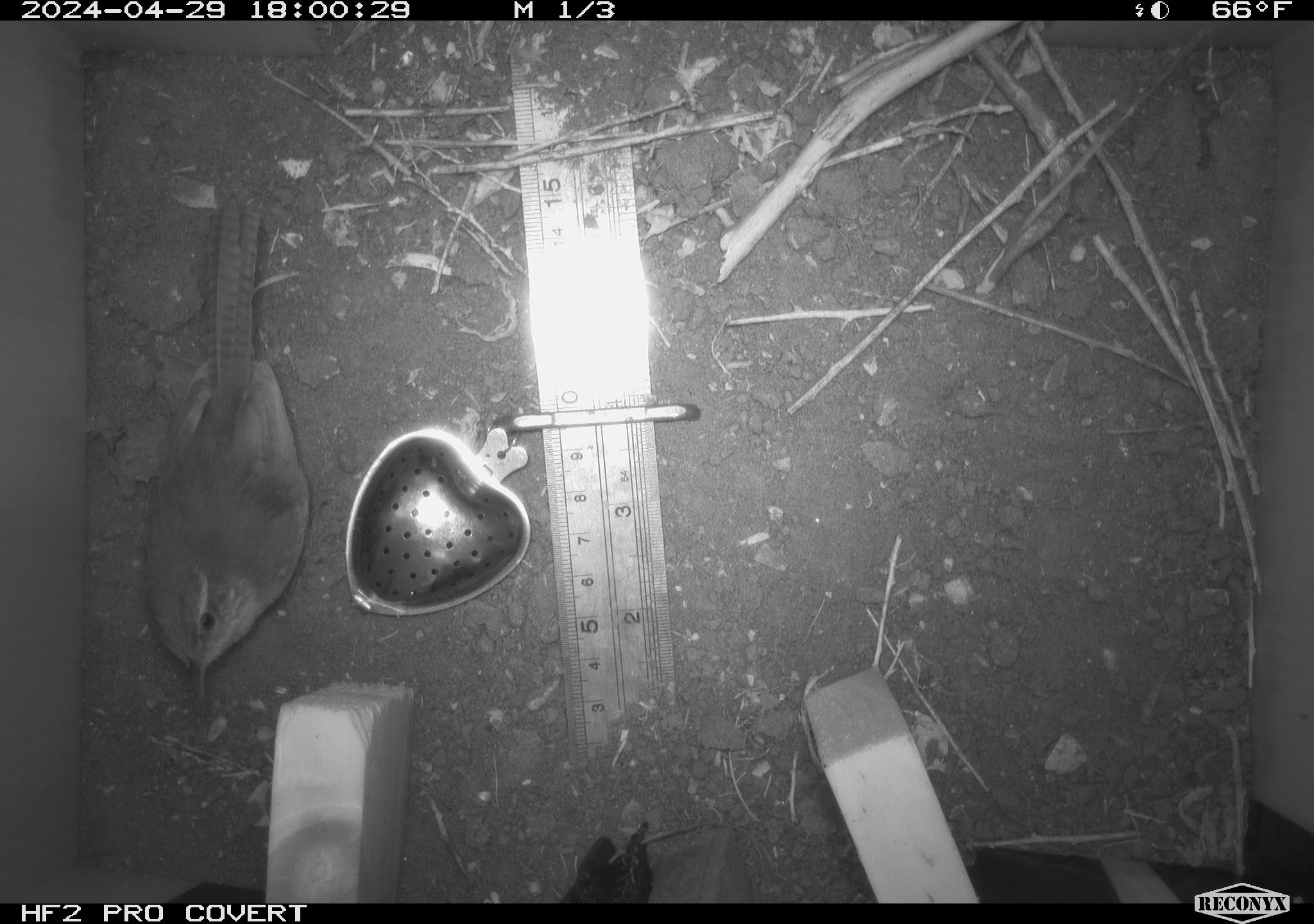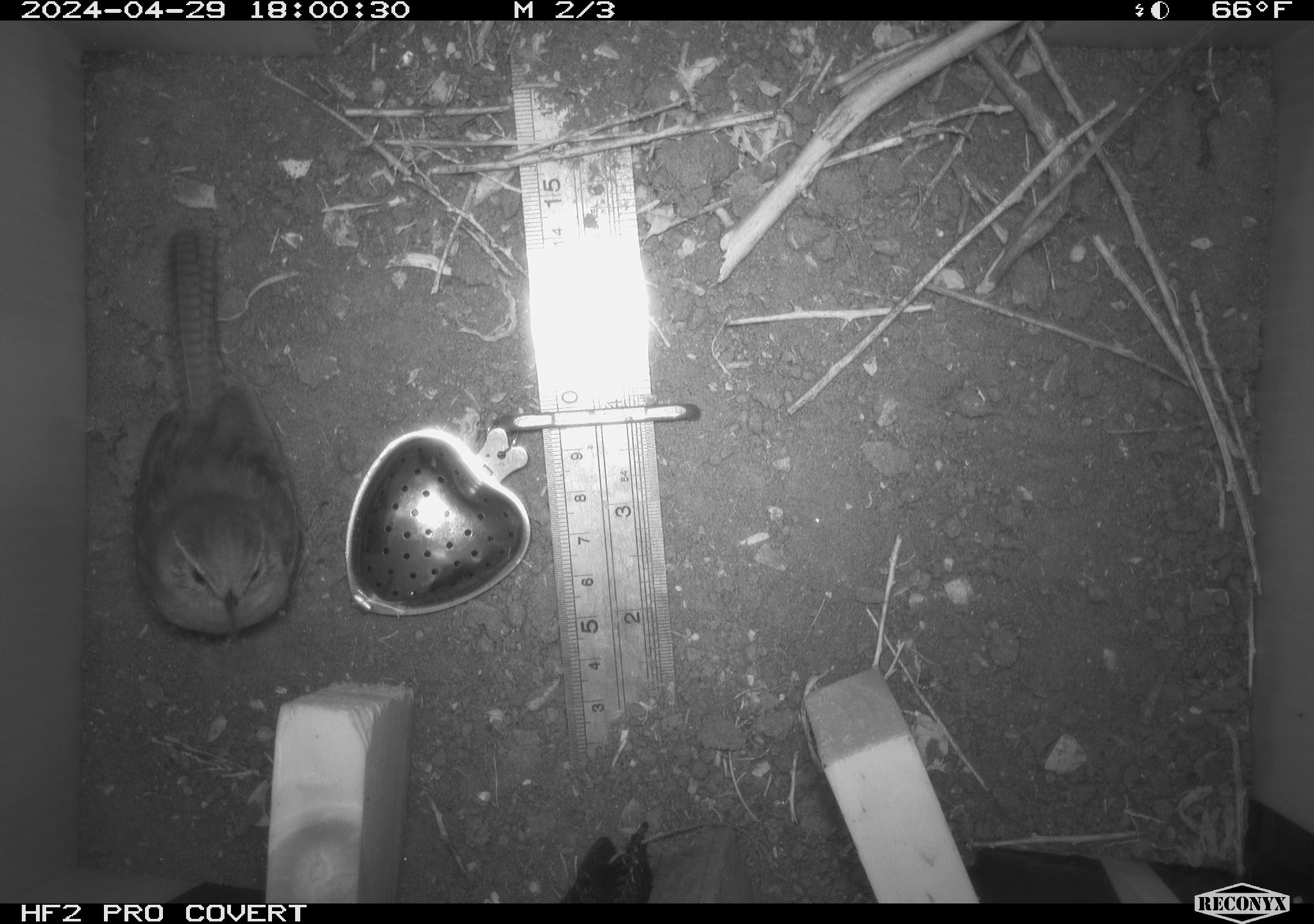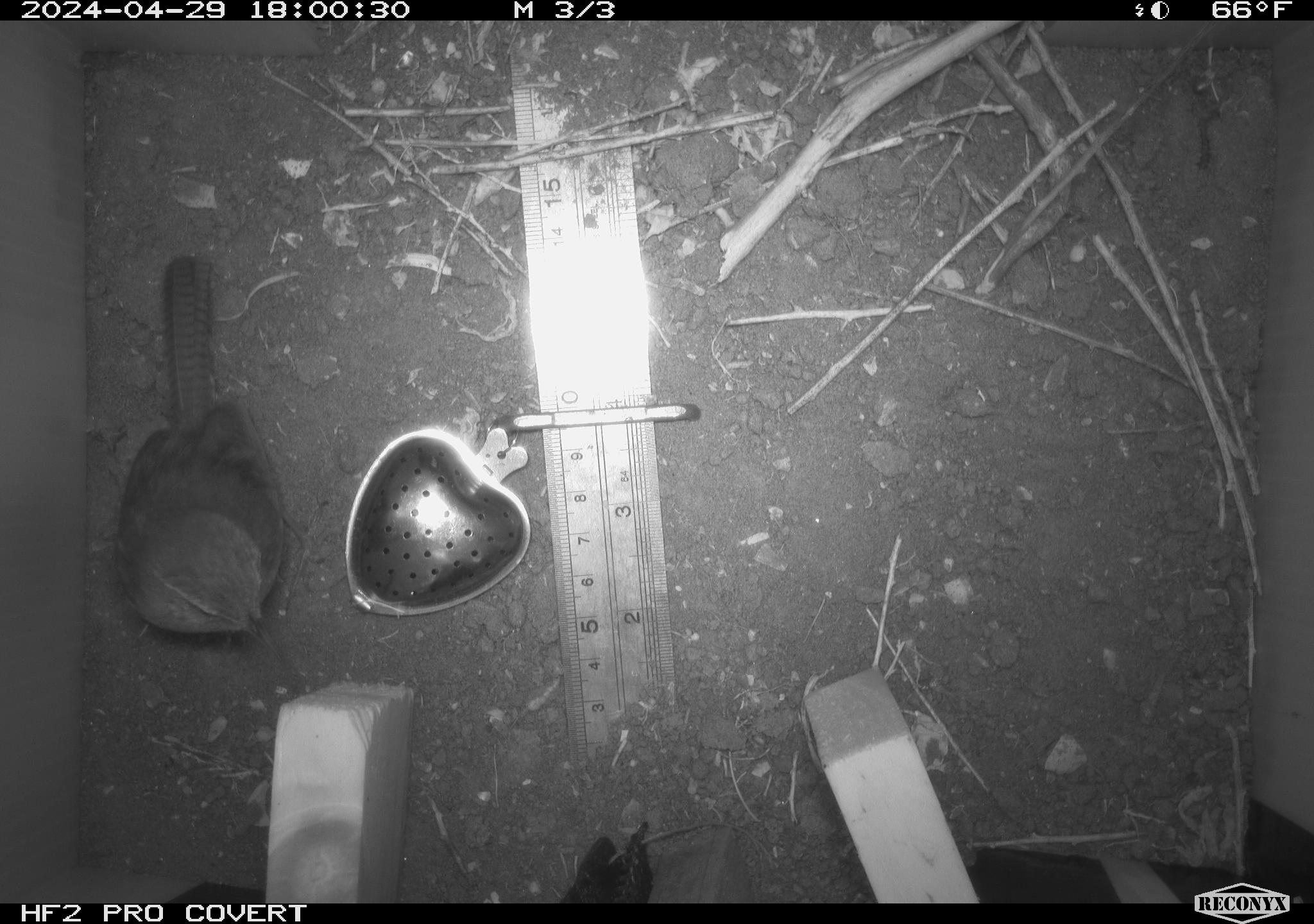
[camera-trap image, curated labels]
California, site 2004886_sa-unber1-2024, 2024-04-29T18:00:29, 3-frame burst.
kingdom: Animalia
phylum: Chordata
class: Aves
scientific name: Aves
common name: bird